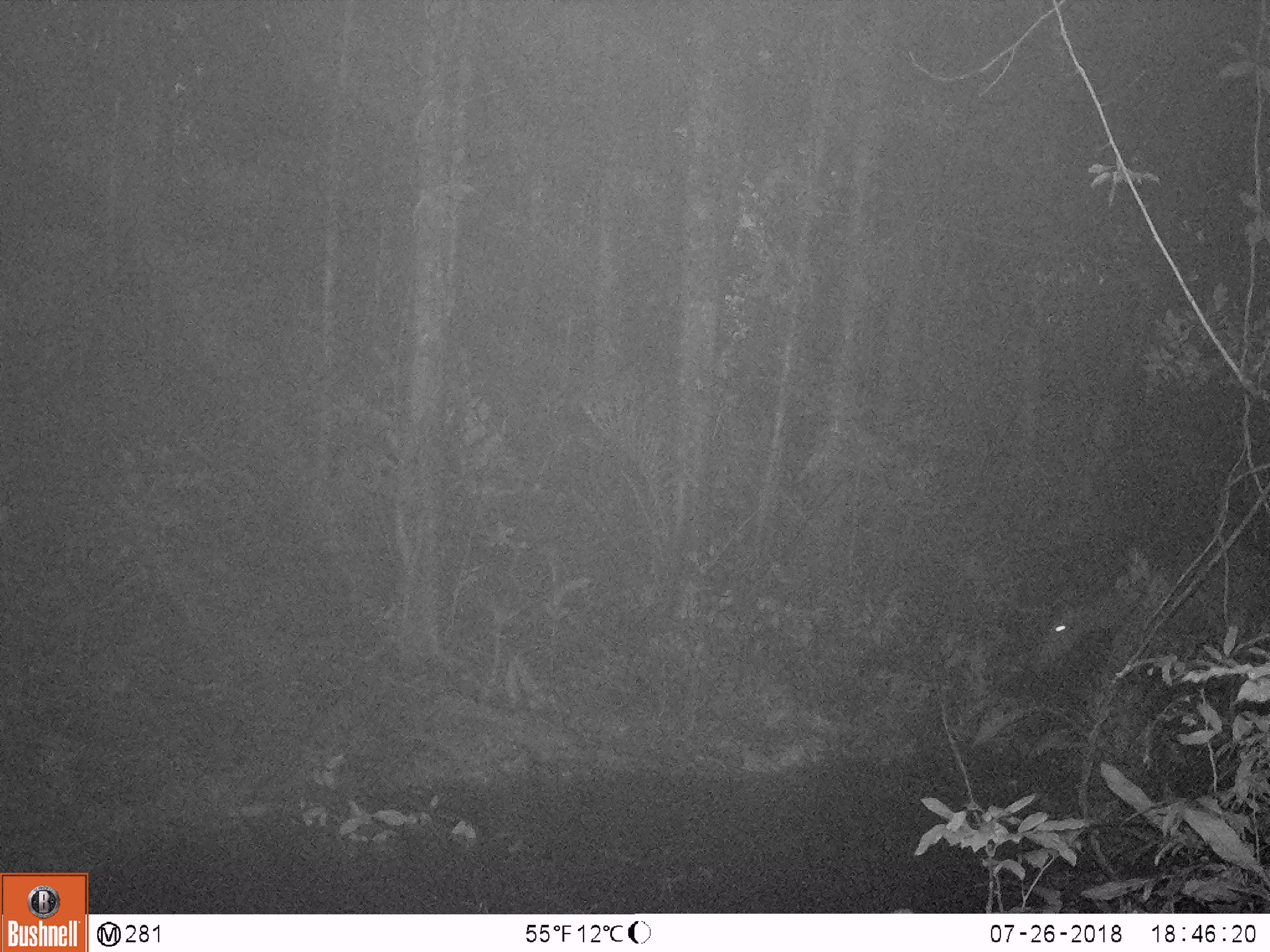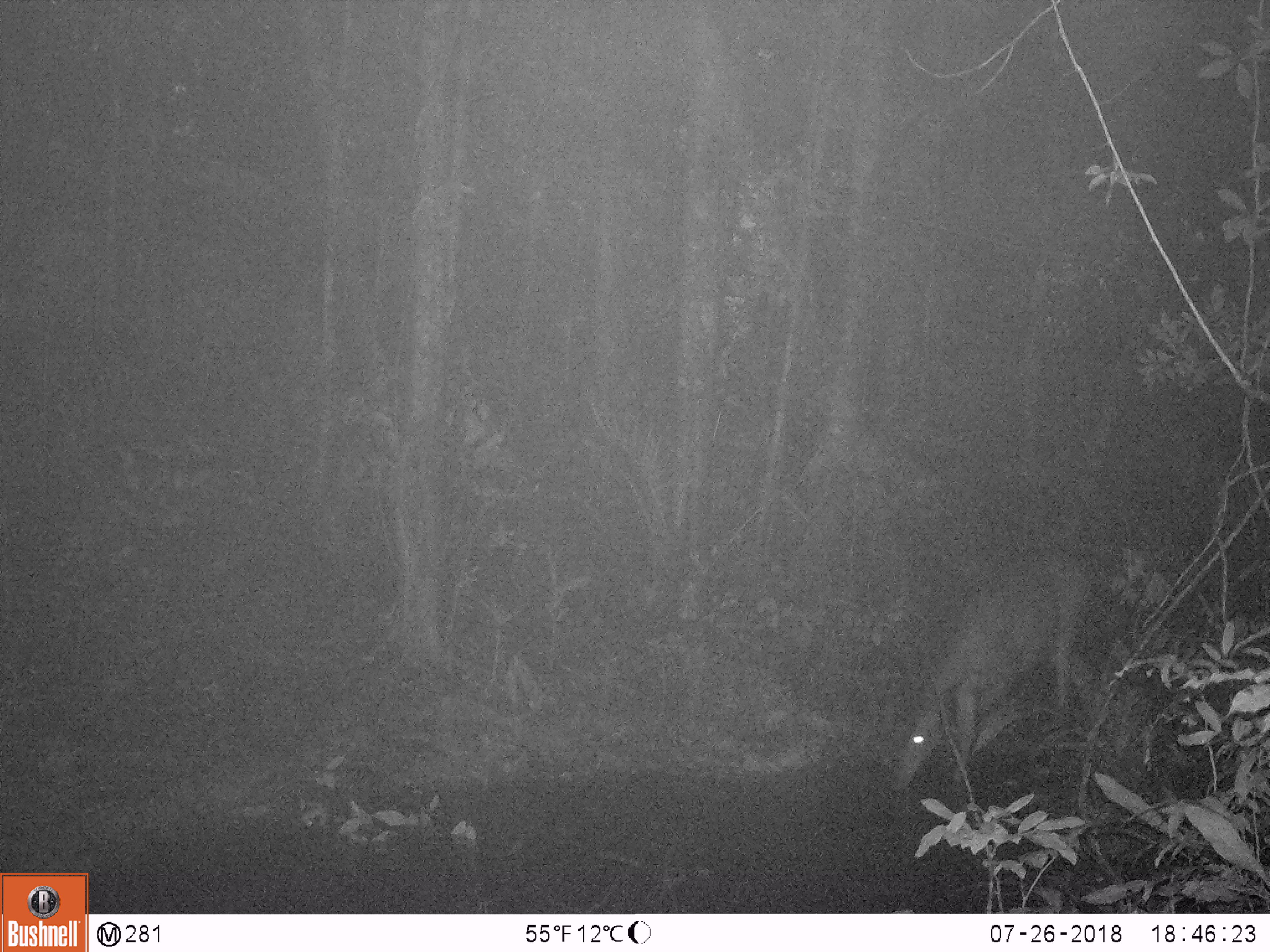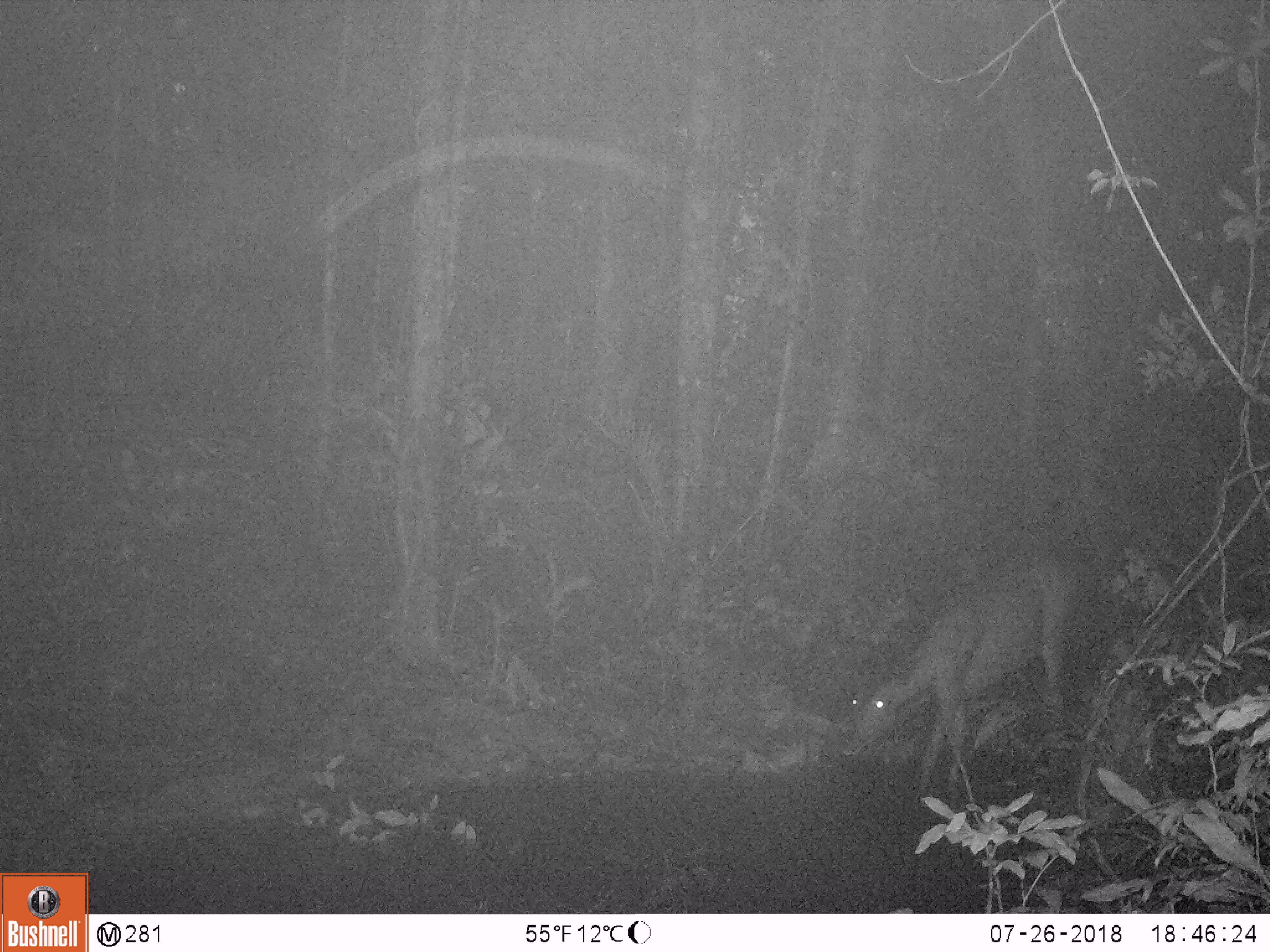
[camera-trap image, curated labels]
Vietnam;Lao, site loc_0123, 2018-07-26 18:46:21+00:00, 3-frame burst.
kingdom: Animalia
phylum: Chordata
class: Mammalia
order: Artiodactyla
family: Cervidae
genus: Rusa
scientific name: Rusa unicolor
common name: sambar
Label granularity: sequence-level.